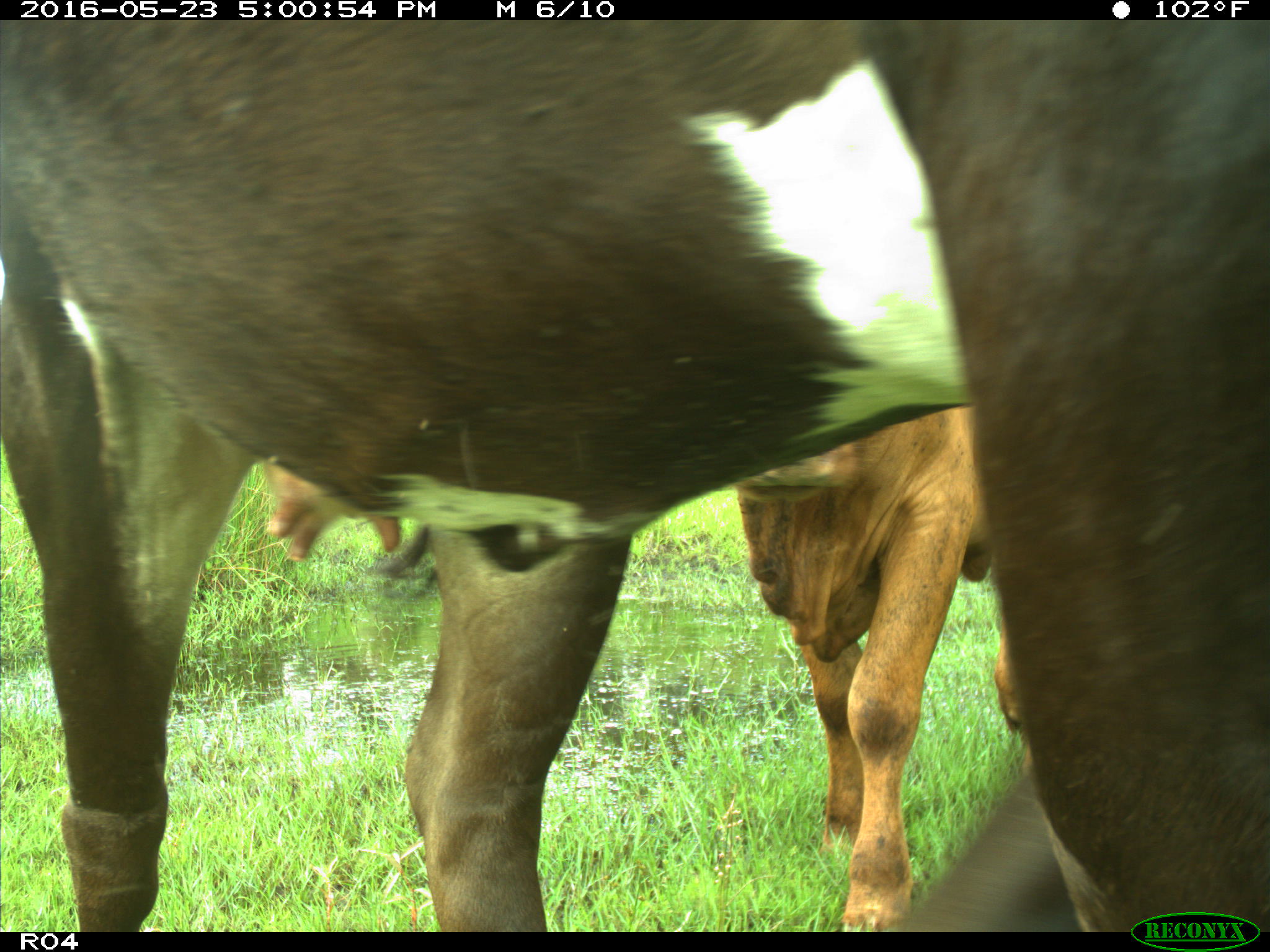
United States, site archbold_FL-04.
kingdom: Animalia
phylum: Chordata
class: Mammalia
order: Artiodactyla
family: Bovidae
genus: Bos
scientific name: Bos taurus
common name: domestic cow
Bos taurus (domestic cow).